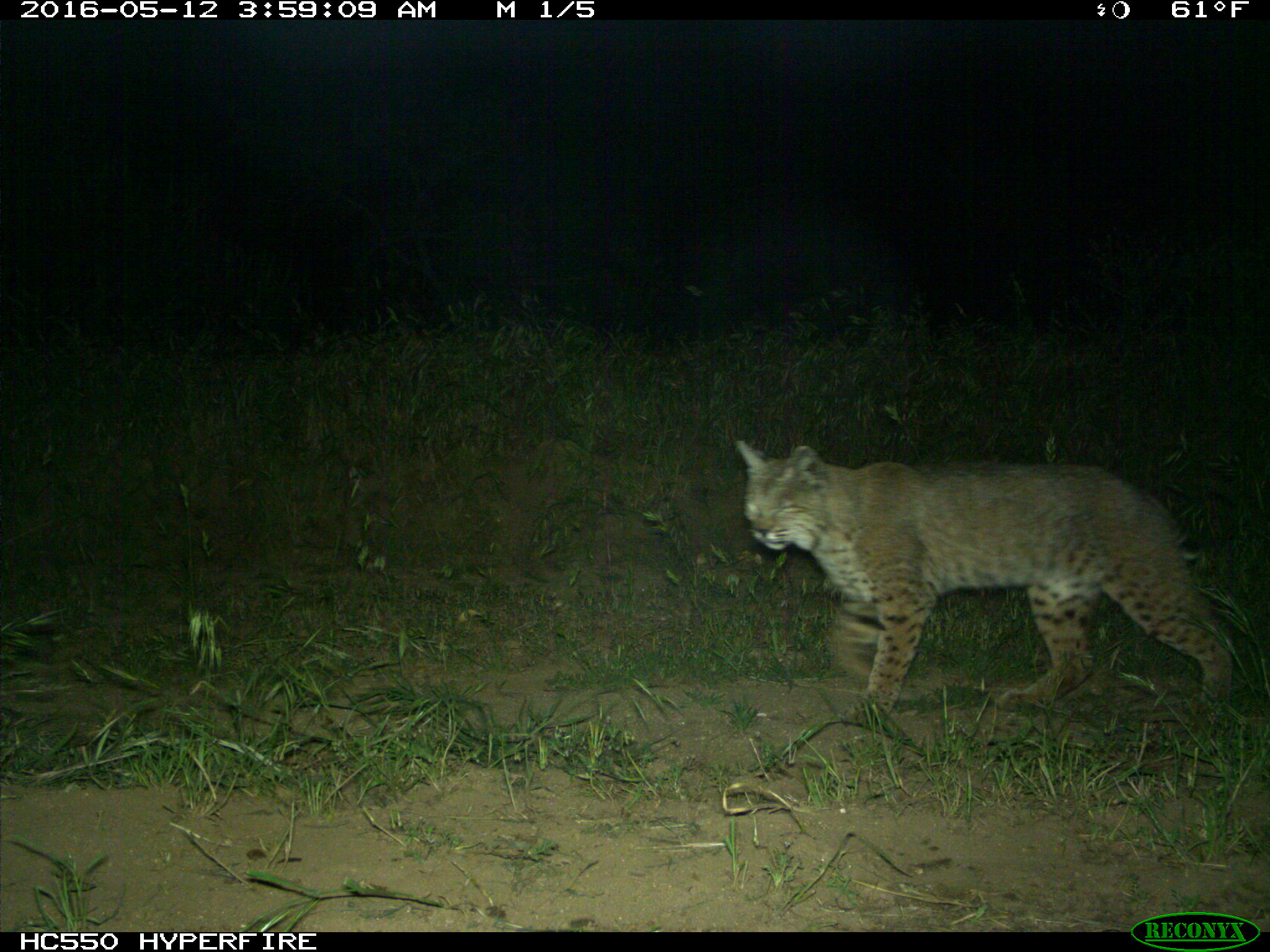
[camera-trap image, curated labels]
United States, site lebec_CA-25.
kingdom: Animalia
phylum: Chordata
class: Mammalia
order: Carnivora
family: Felidae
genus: Lynx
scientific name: Lynx rufus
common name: bobcat